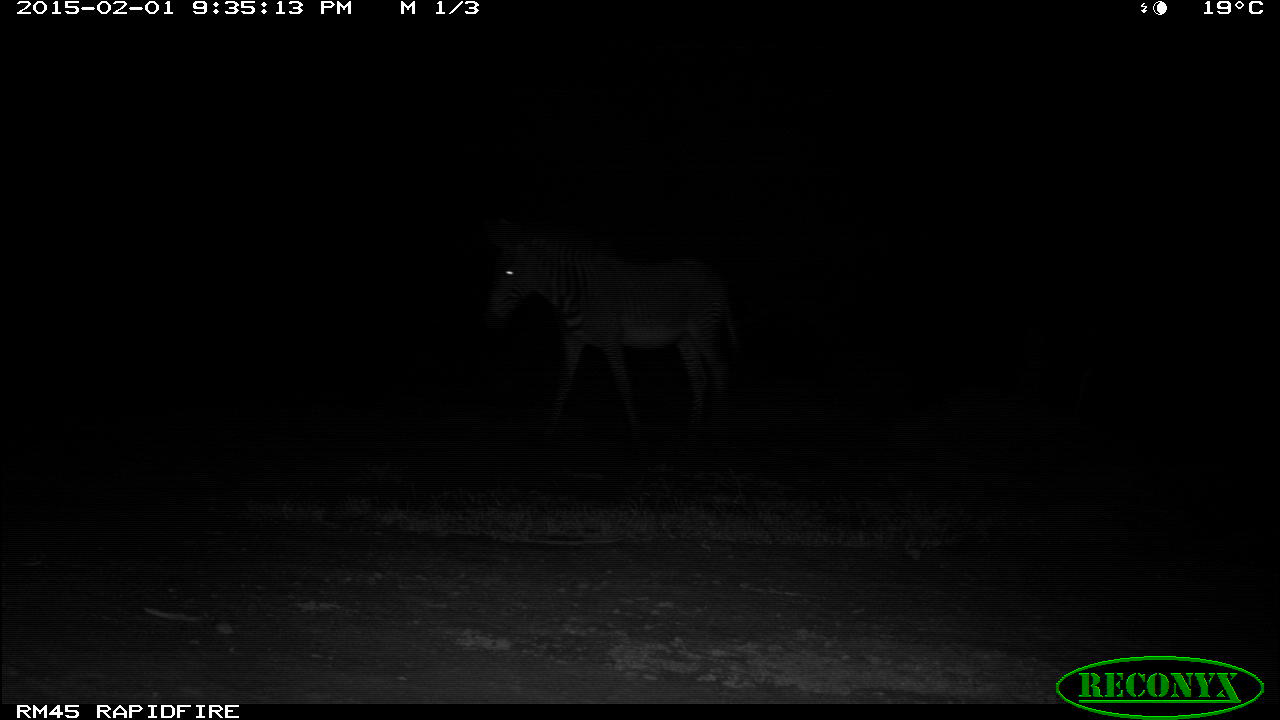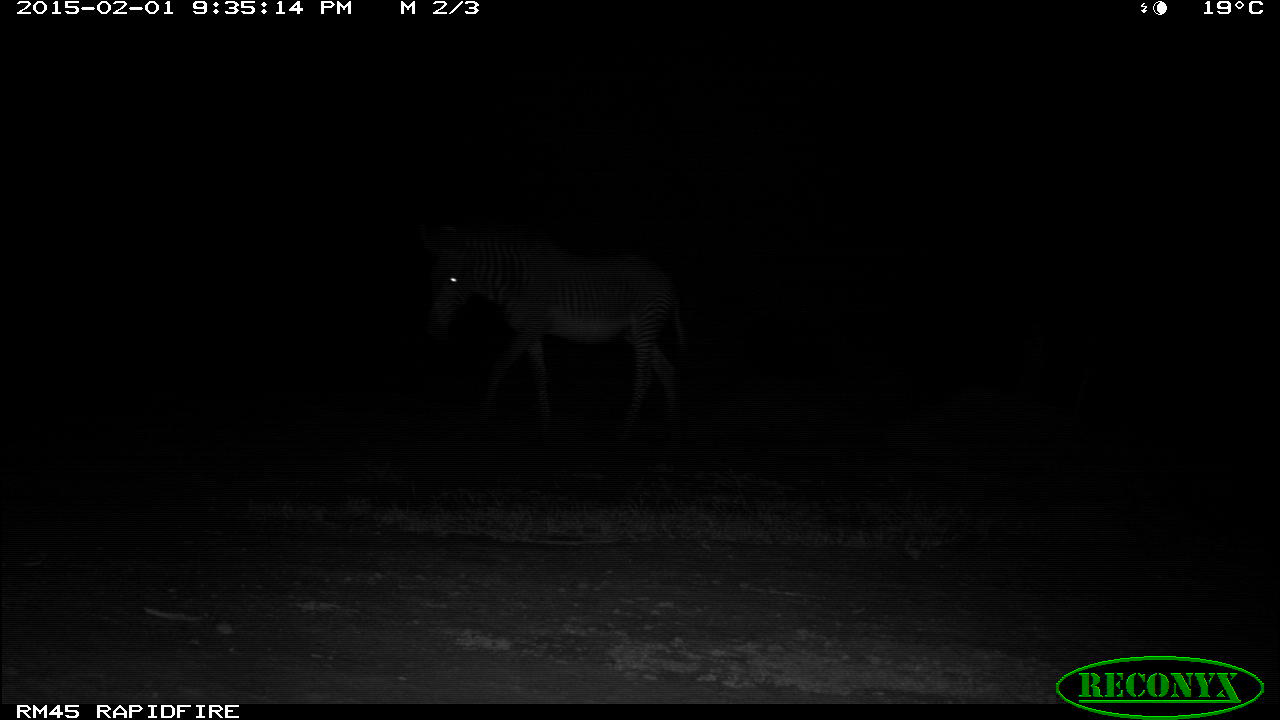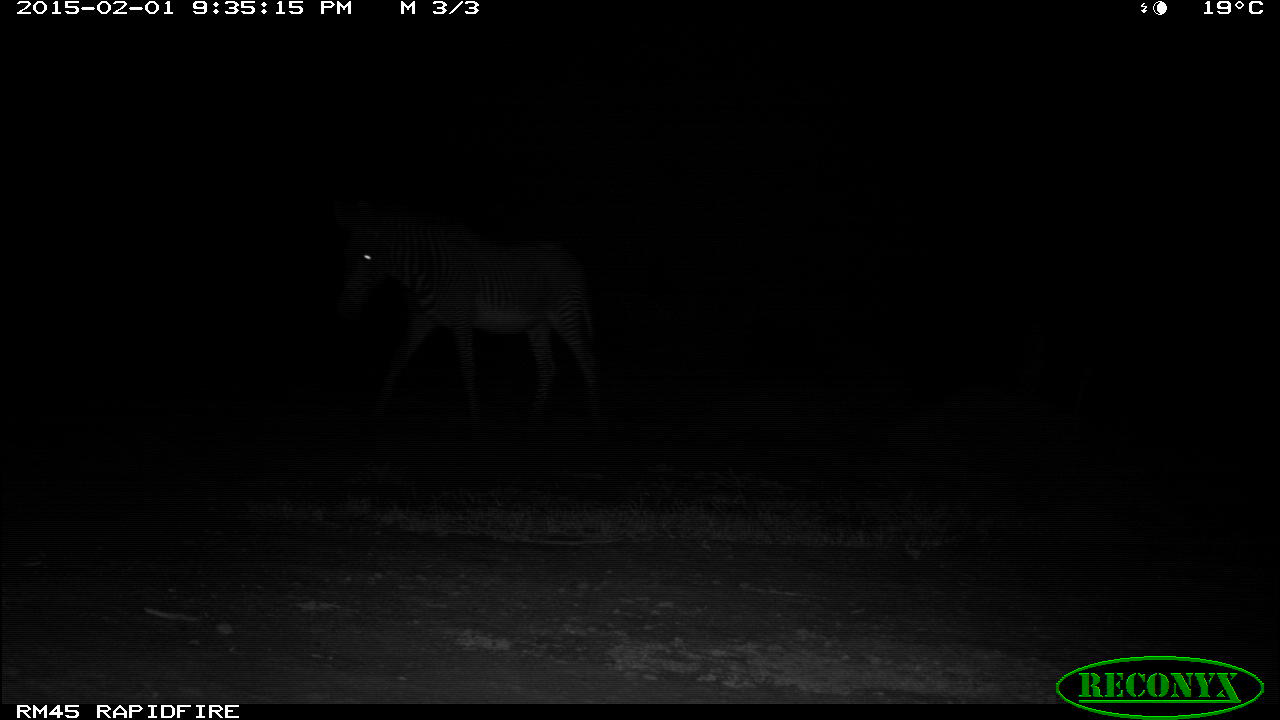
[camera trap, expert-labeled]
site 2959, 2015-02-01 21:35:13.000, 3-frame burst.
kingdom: Animalia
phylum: Chordata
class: Mammalia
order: Perissodactyla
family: Equidae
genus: Equus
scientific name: Equus grevyi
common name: grévy's zebra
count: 1